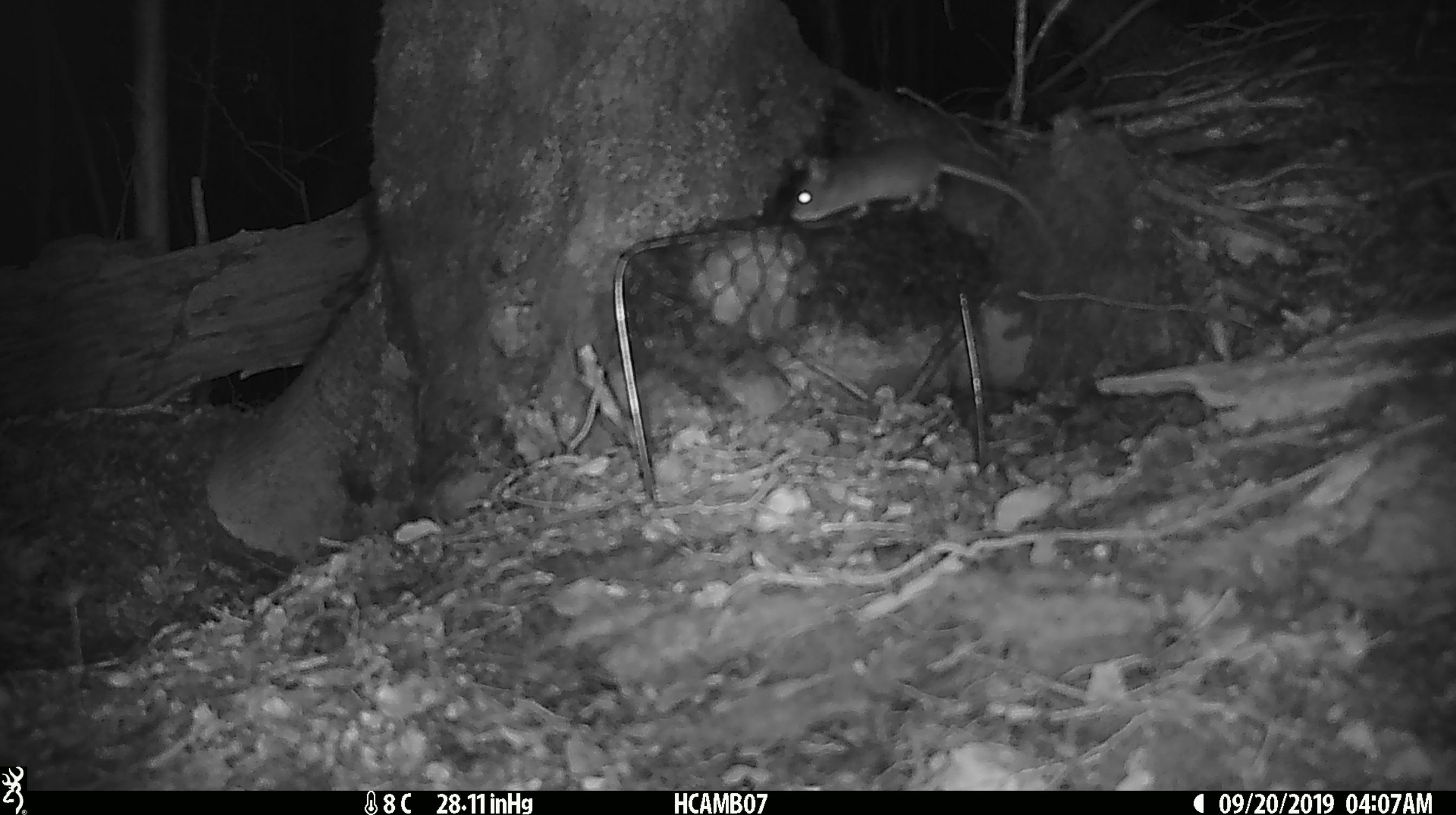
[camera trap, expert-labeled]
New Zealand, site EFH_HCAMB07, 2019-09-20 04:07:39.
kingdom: Animalia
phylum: Chordata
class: Mammalia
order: Rodentia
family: Muridae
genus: Mus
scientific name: Mus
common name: mouse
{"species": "mouse (Mus)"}